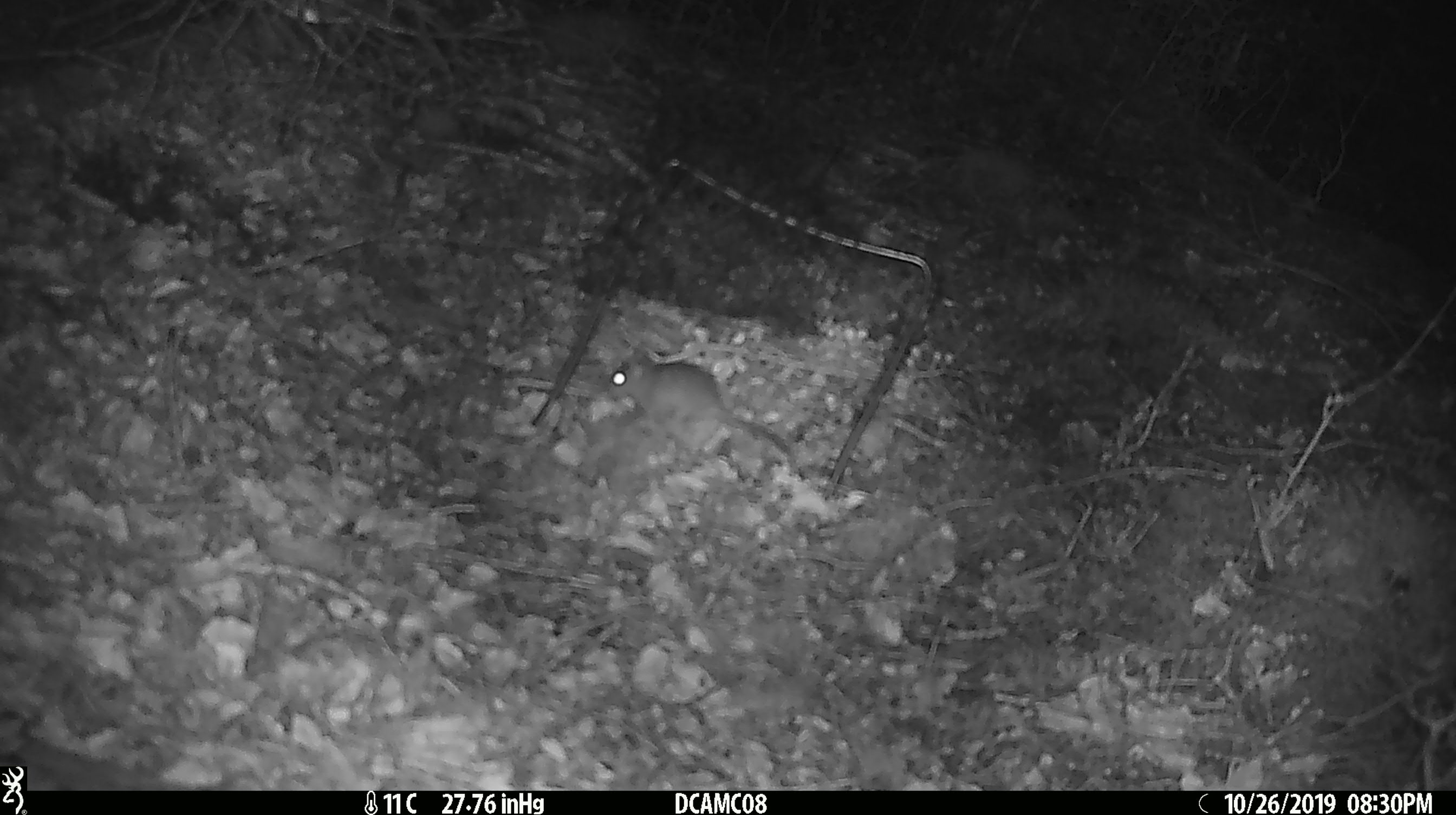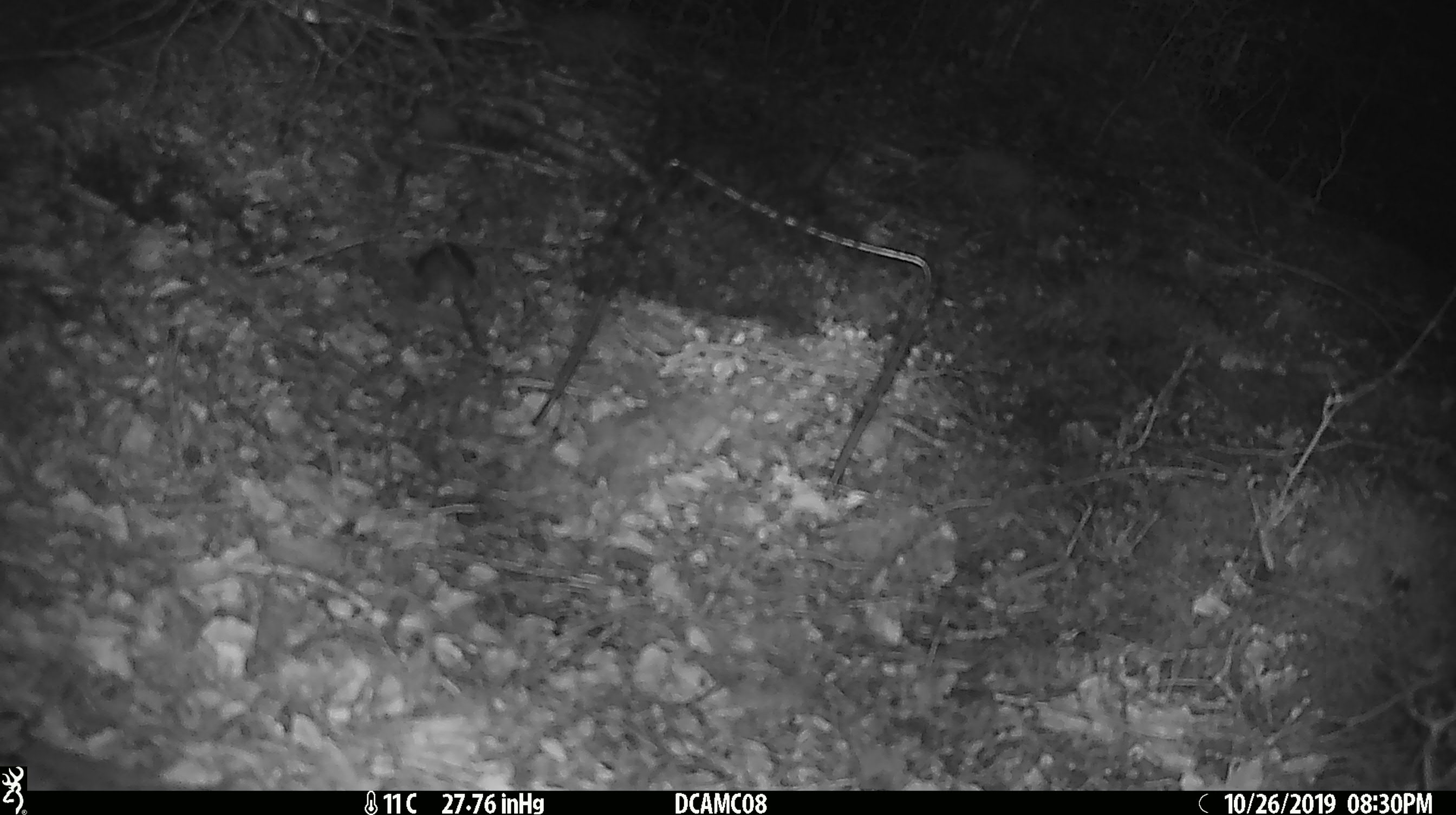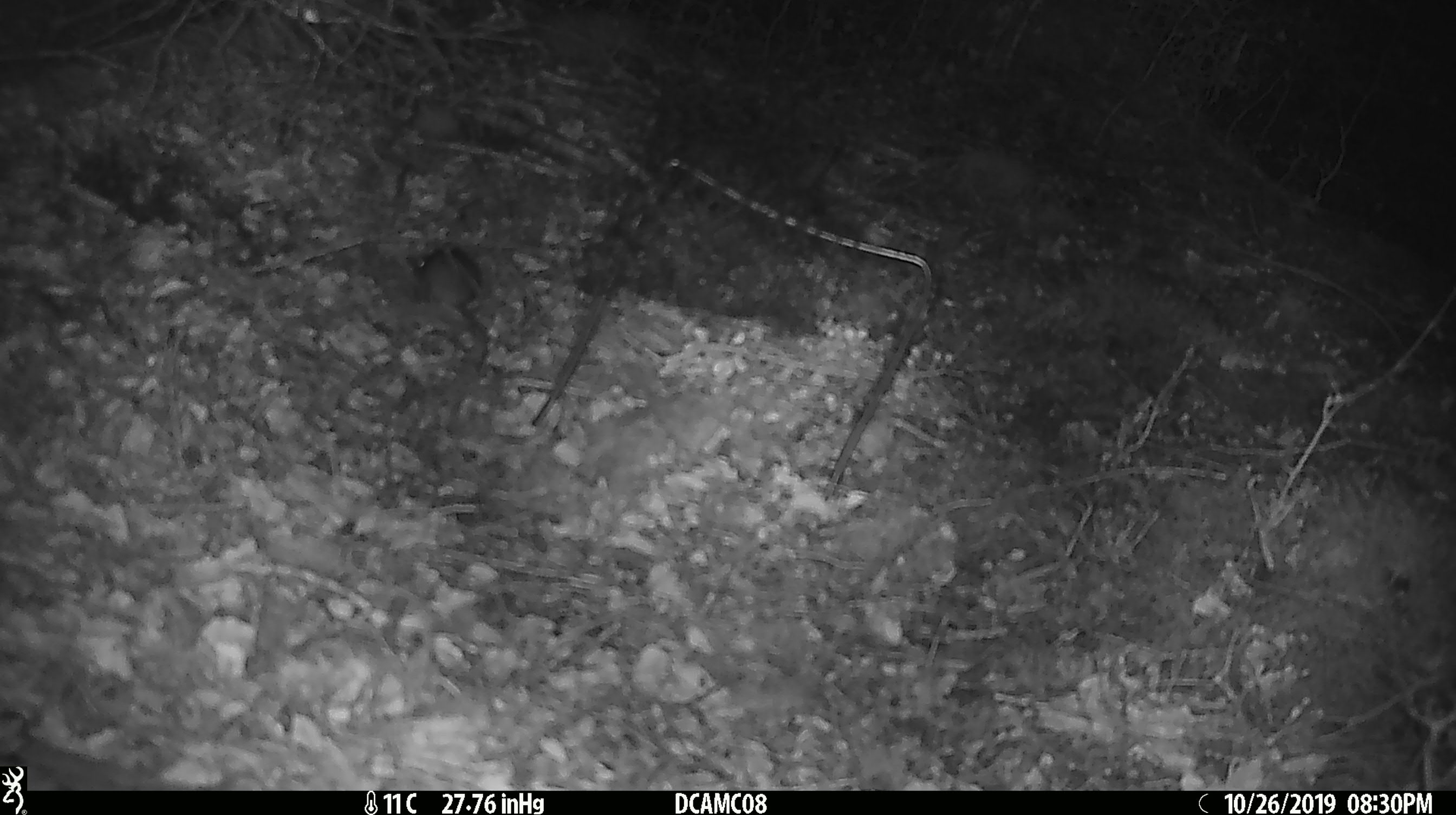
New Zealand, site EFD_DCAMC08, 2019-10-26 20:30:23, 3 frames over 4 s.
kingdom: Animalia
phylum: Chordata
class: Mammalia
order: Rodentia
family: Muridae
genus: Mus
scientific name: Mus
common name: mouse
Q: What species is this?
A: Mouse (Mus).